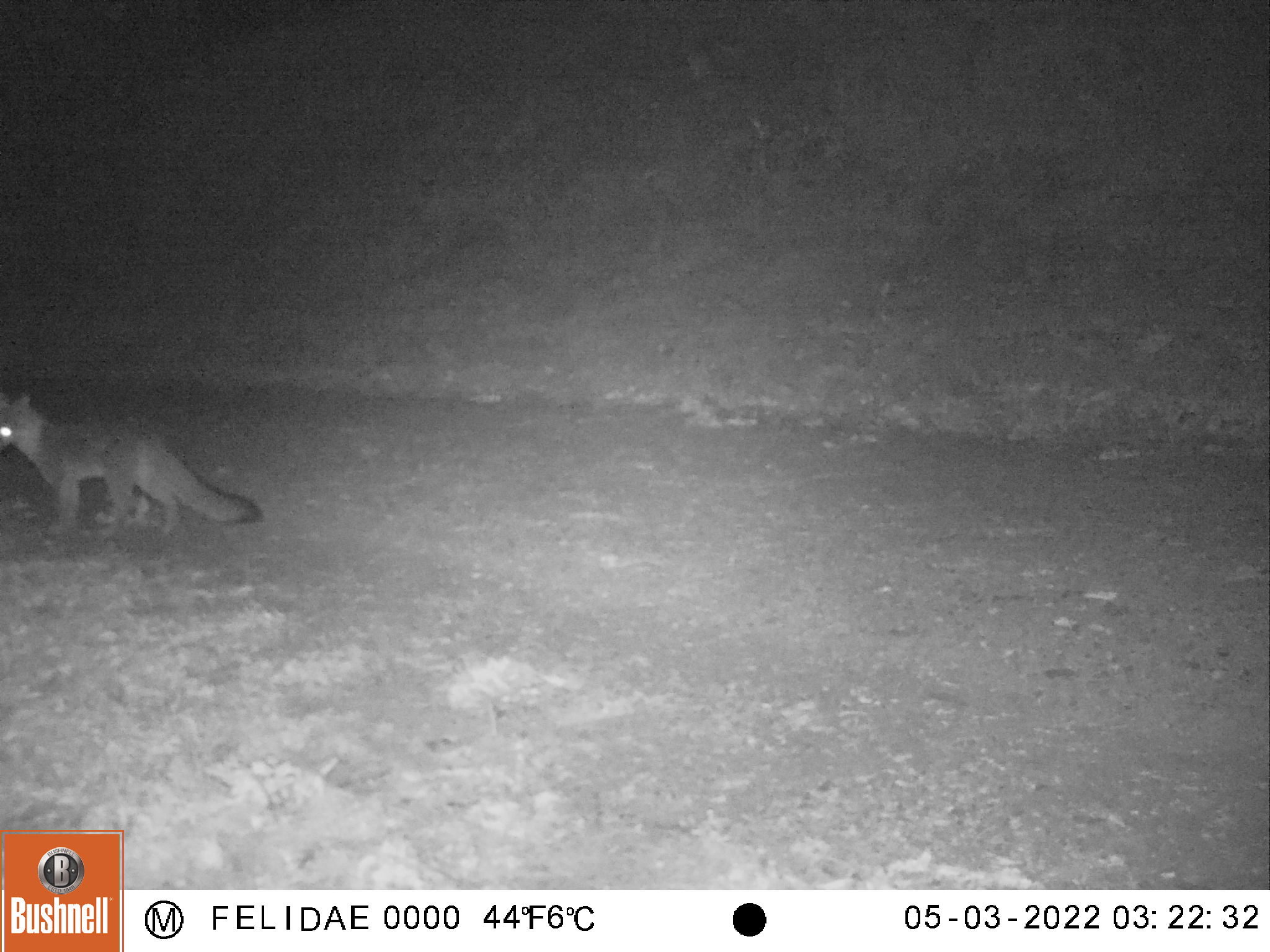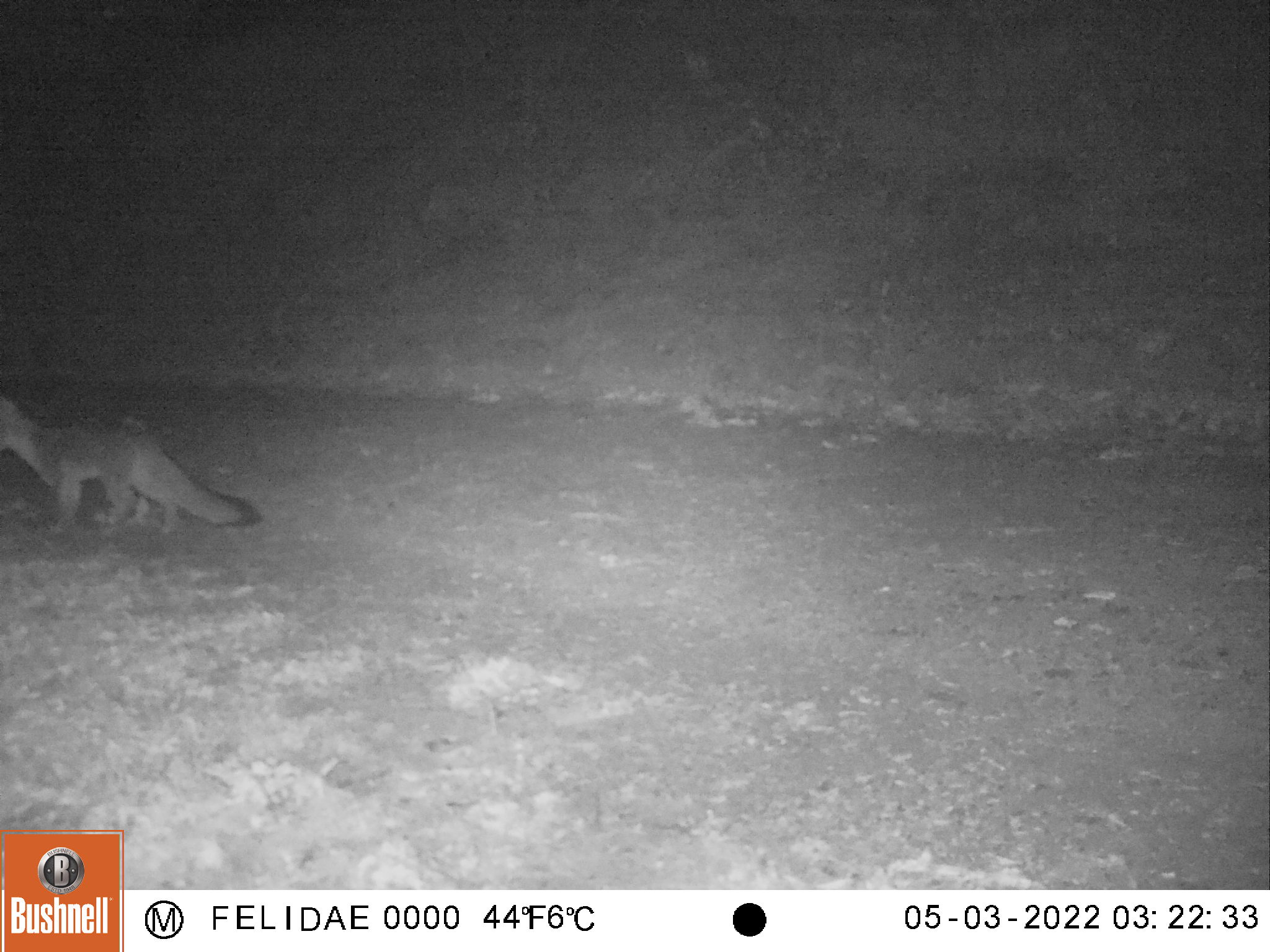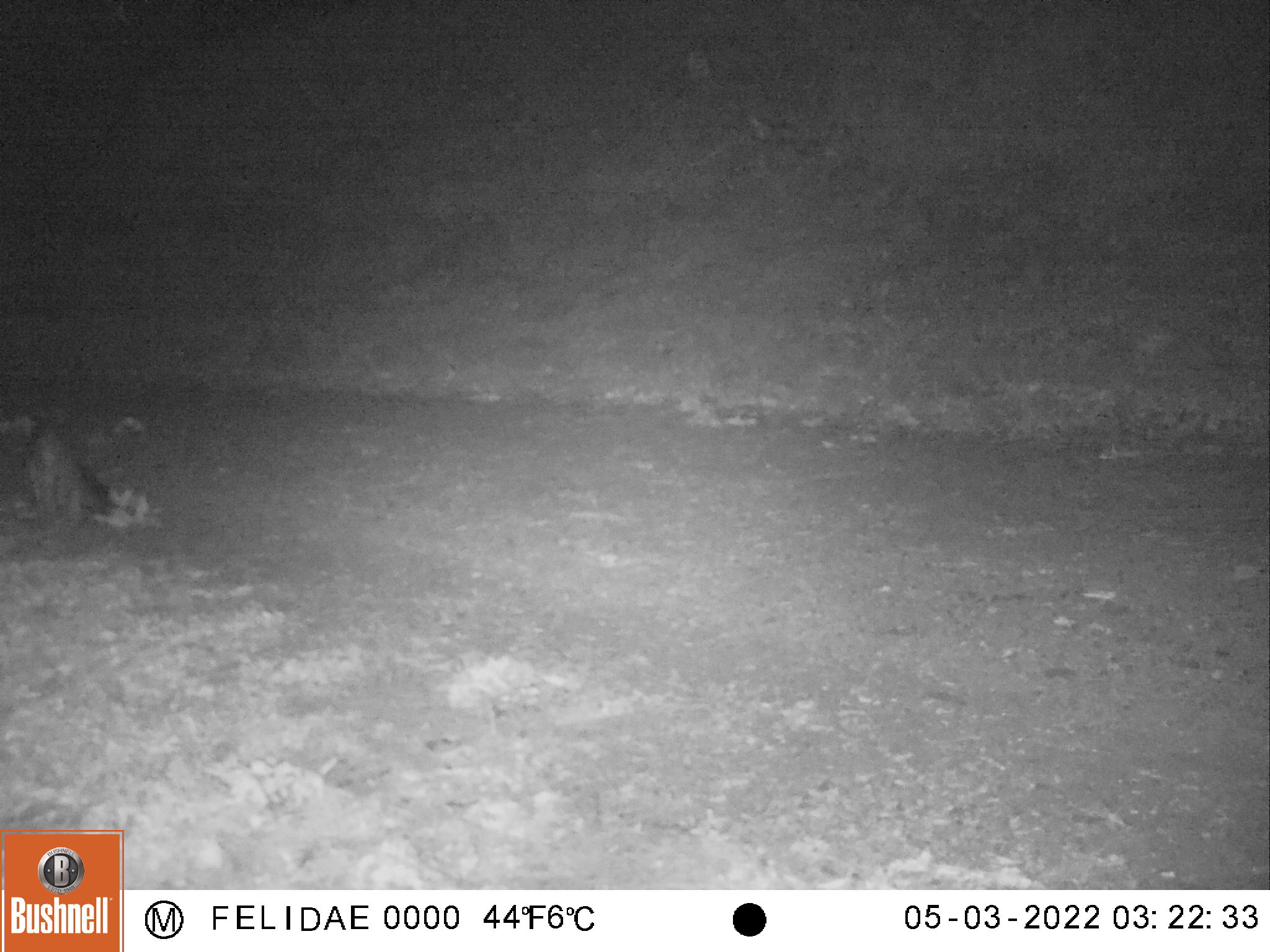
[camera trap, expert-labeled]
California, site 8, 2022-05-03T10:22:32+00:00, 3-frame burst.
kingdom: Animalia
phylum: Chordata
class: Mammalia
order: Carnivora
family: Canidae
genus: Urocyon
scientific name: Urocyon cinereoargenteus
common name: gray fox